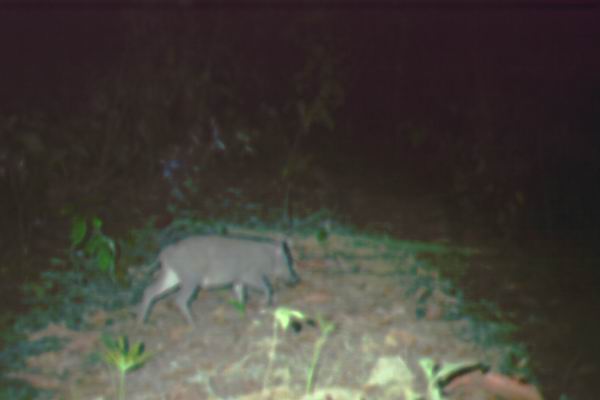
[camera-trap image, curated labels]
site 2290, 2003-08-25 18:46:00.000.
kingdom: Animalia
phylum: Chordata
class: Mammalia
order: Artiodactyla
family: Suidae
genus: Sus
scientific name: Sus scrofa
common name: wild boar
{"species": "Sus scrofa (wild boar)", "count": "1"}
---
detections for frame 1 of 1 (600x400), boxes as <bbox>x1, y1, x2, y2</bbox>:
sus scrofa: <bbox>132, 232, 296, 326</bbox>